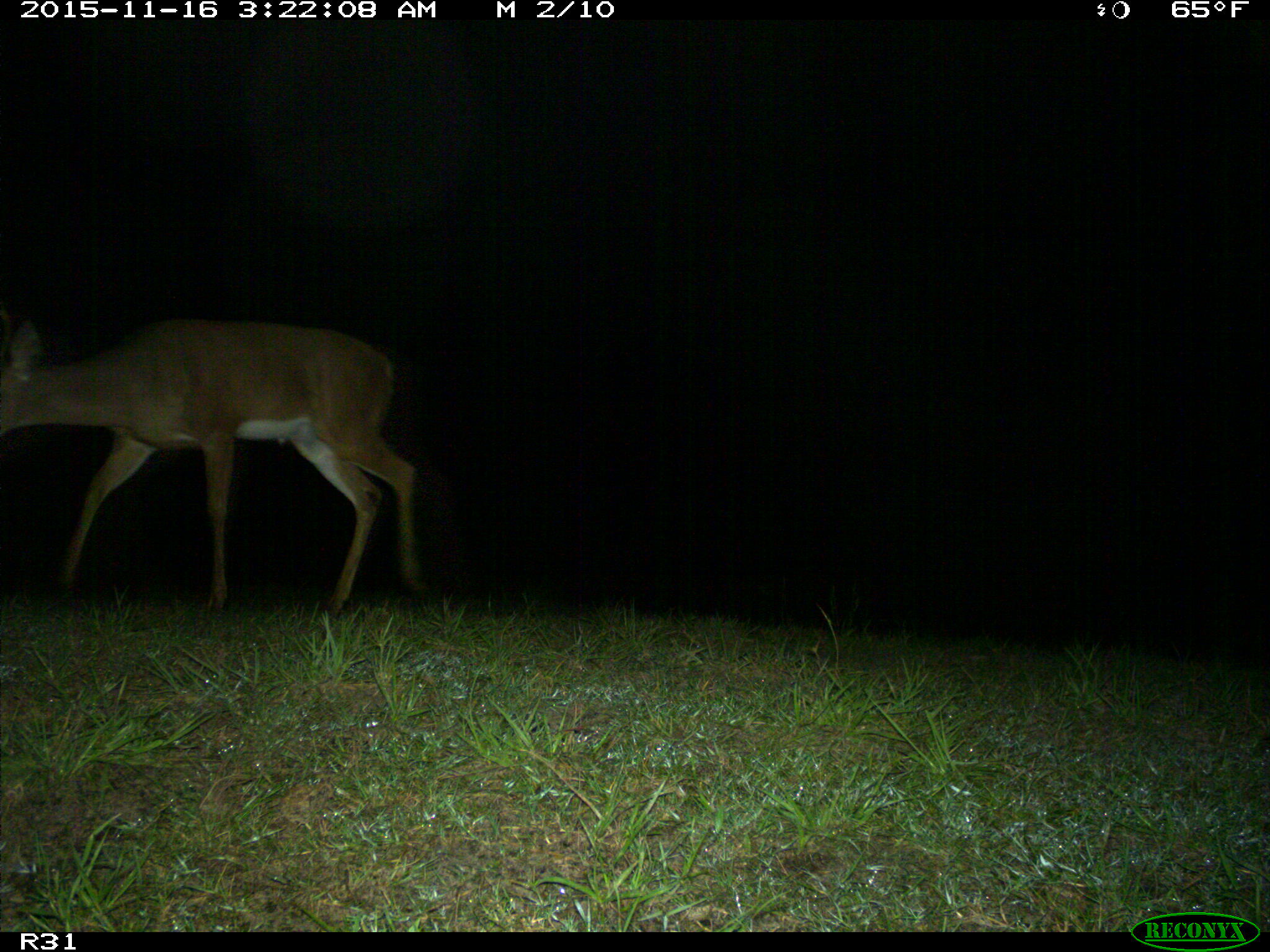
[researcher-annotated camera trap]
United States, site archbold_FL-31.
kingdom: Animalia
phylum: Chordata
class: Mammalia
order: Artiodactyla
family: Cervidae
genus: Odocoileus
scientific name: Odocoileus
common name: deer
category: unidentified deer